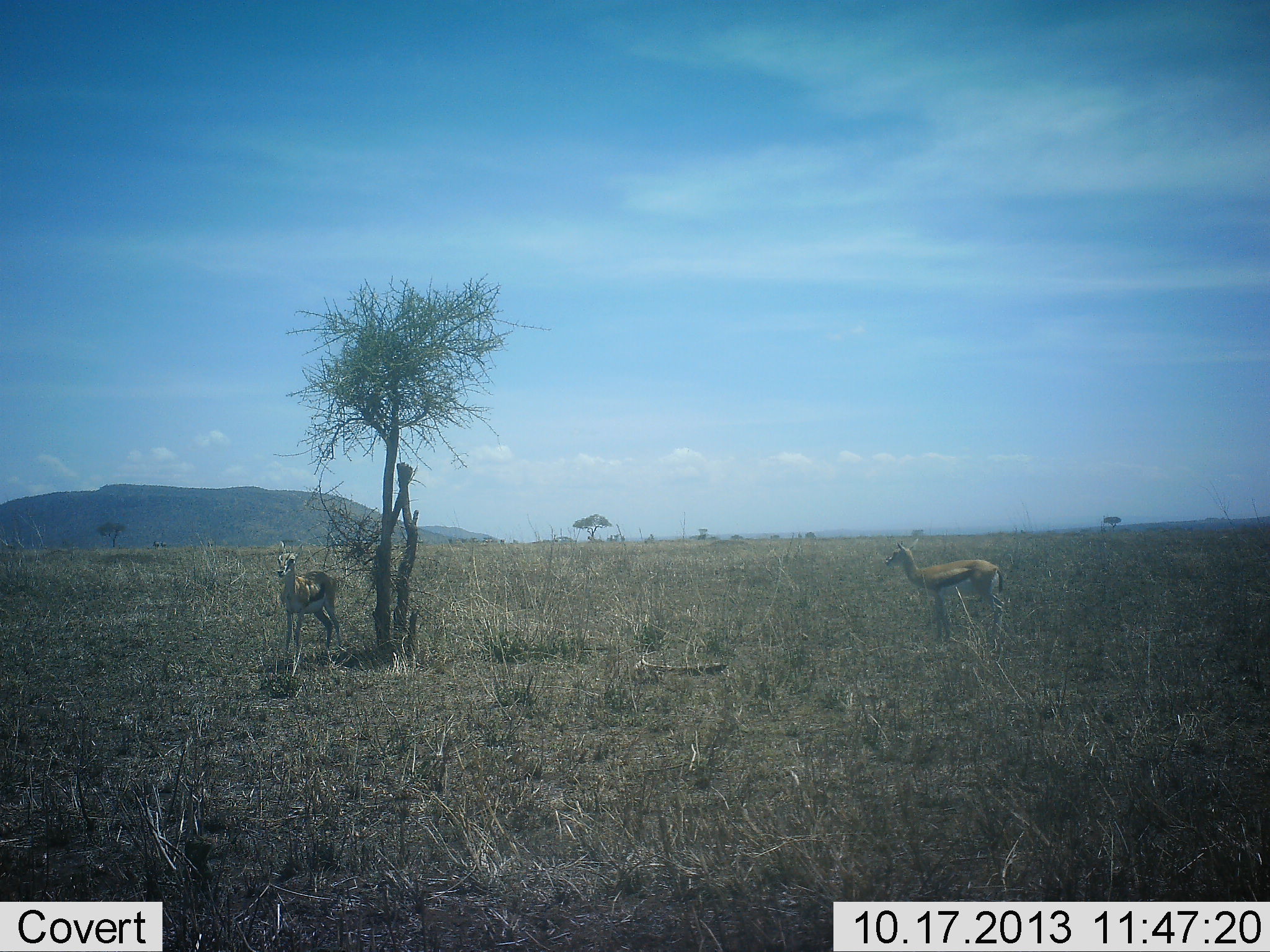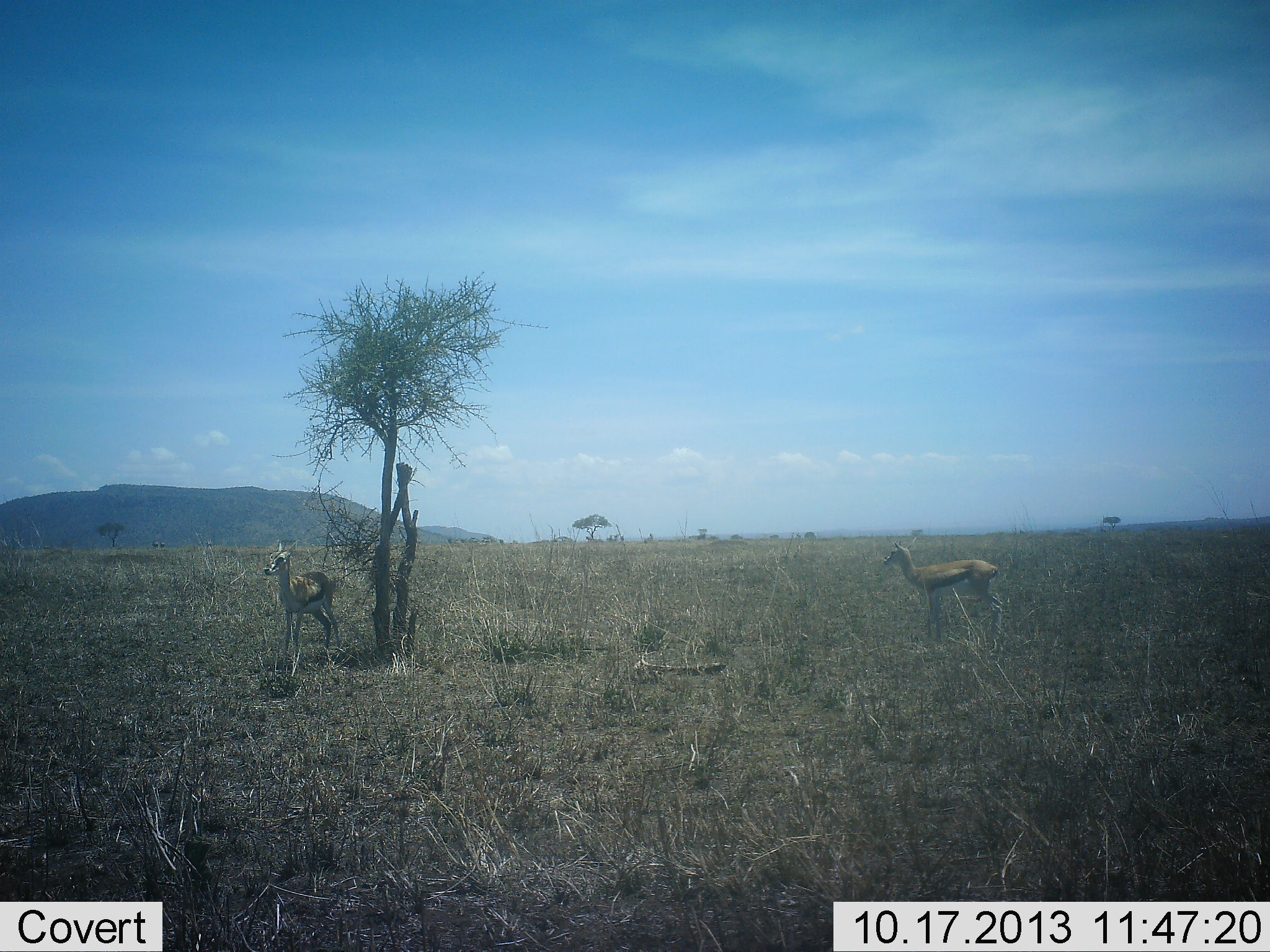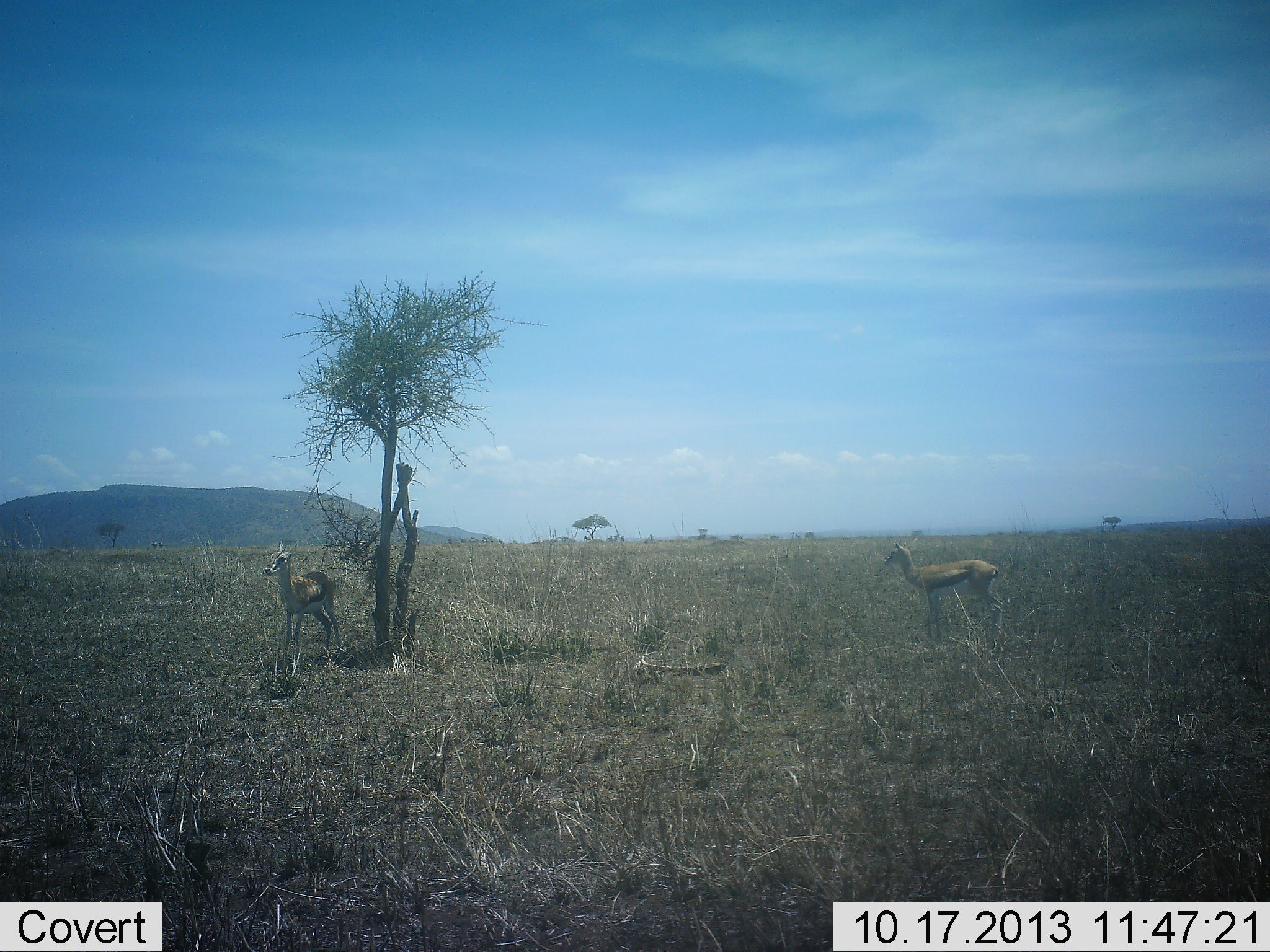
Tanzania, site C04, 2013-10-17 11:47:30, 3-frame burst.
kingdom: Animalia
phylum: Chordata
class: Mammalia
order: Artiodactyla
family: Bovidae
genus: Eudorcas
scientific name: Eudorcas thomsonii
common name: thomson's gazelle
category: gazellethomsons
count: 2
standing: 100%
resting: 0%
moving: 0%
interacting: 0%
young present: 0%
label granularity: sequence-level